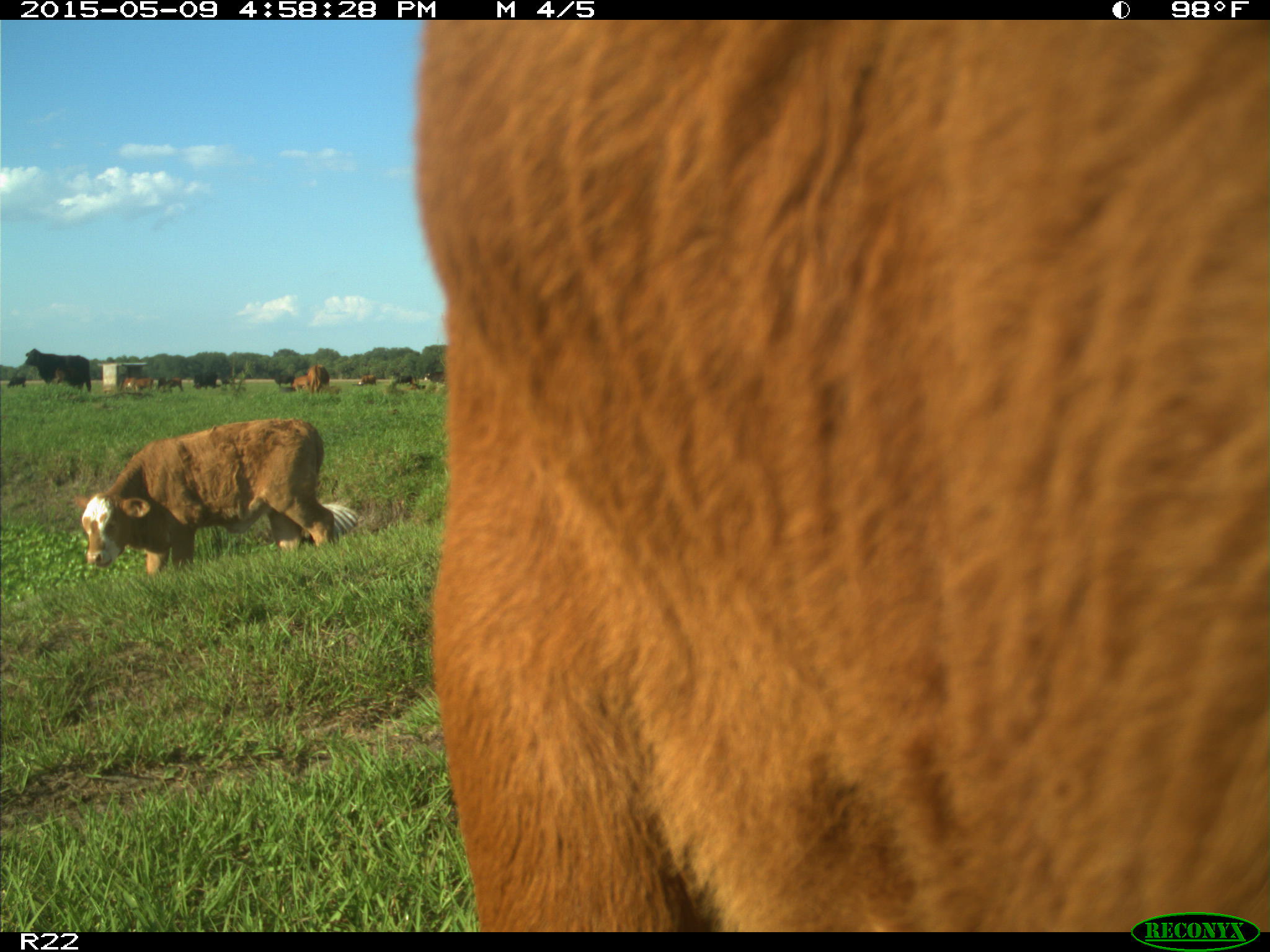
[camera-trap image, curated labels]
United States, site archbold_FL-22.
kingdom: Animalia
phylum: Chordata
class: Mammalia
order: Artiodactyla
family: Bovidae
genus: Bos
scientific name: Bos taurus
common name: domestic cow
Bos taurus (domestic cow).